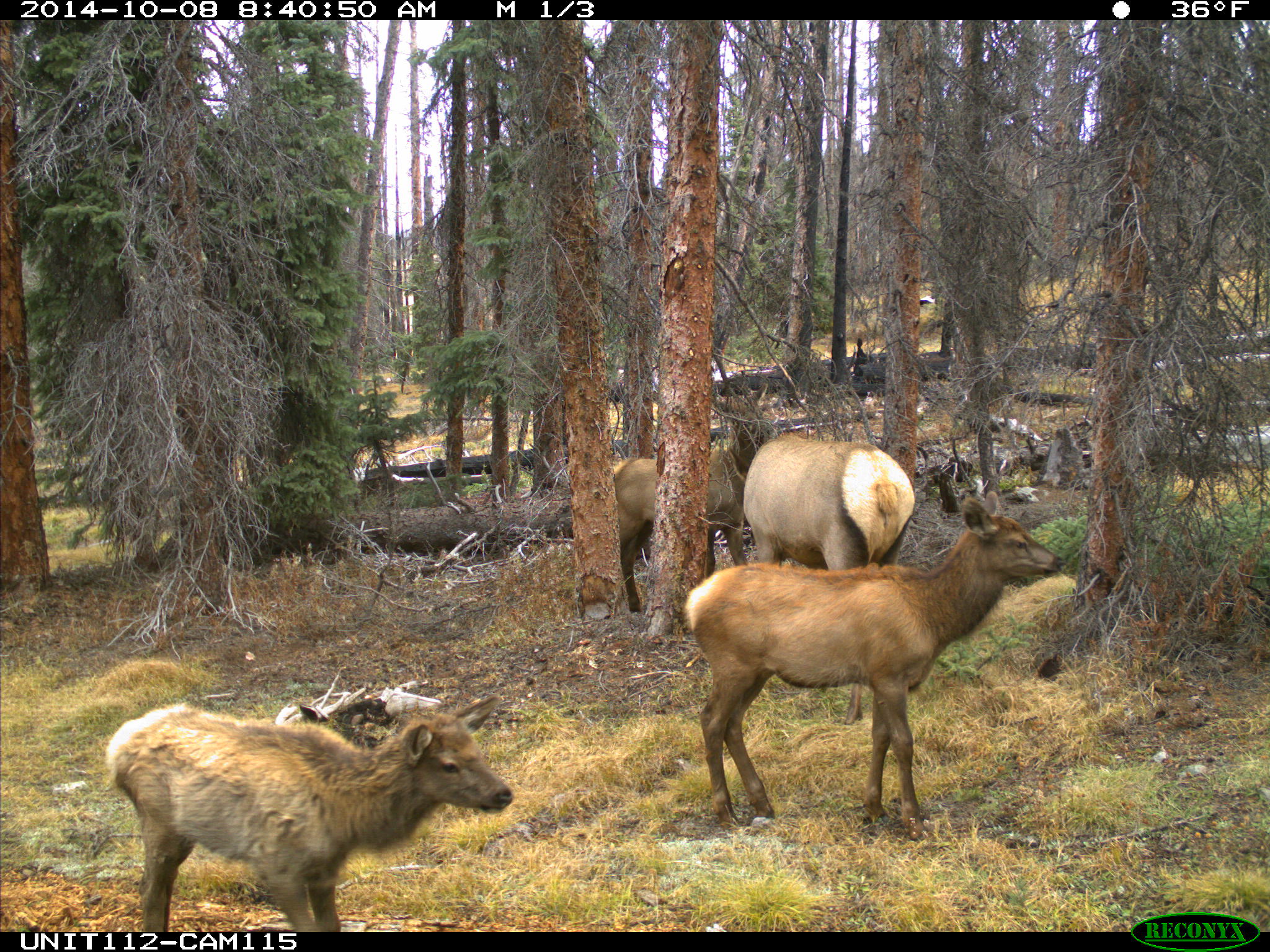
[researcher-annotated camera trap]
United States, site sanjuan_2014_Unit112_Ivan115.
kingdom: Animalia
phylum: Chordata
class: Mammalia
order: Artiodactyla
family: Cervidae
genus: Cervus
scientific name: Cervus elaphus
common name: red deer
Cervus elaphus (red deer).